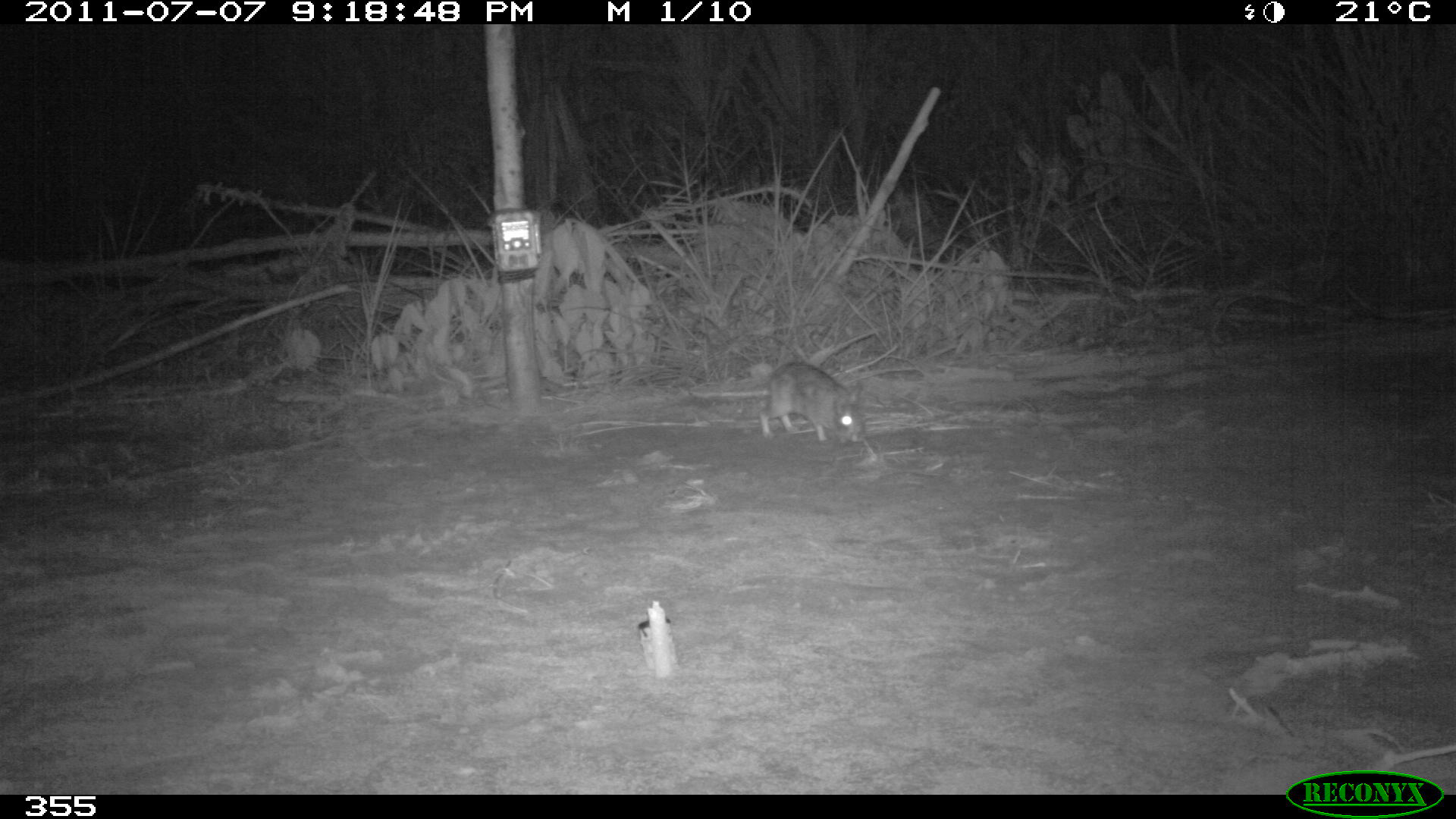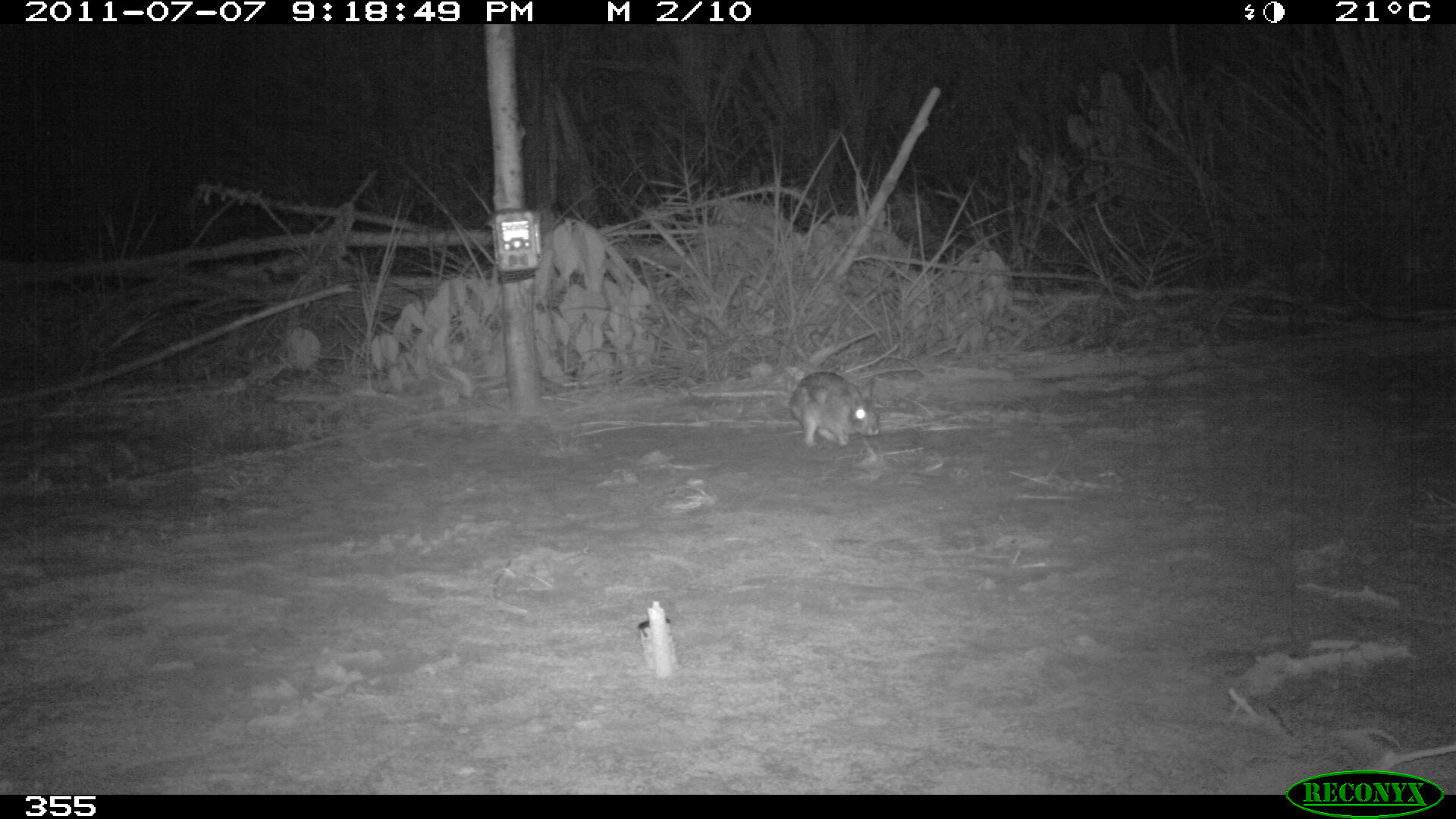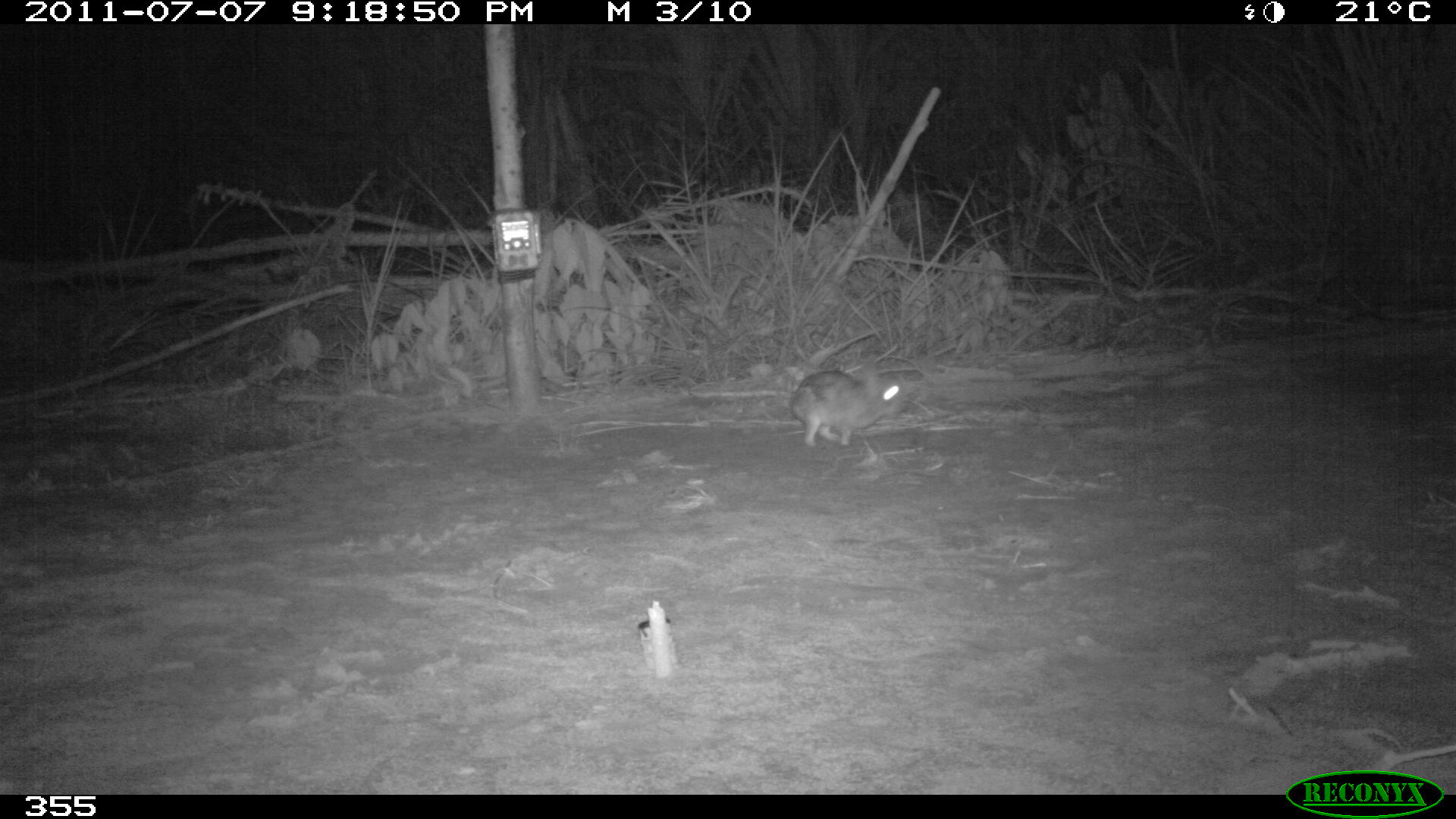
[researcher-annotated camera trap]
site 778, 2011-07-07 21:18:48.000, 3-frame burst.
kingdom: Animalia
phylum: Chordata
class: Mammalia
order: Lagomorpha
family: Leporidae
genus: Sylvilagus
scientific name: Sylvilagus brasiliensis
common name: tapeti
Sylvilagus brasiliensis (tapeti).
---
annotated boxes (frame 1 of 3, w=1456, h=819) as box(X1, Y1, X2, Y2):
sylvilagus brasiliensis: box(759, 360, 865, 443)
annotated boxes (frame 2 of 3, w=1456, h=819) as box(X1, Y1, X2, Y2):
sylvilagus brasiliensis: box(787, 371, 880, 446)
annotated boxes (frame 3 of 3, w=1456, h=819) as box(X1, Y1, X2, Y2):
sylvilagus brasiliensis: box(789, 368, 910, 447)